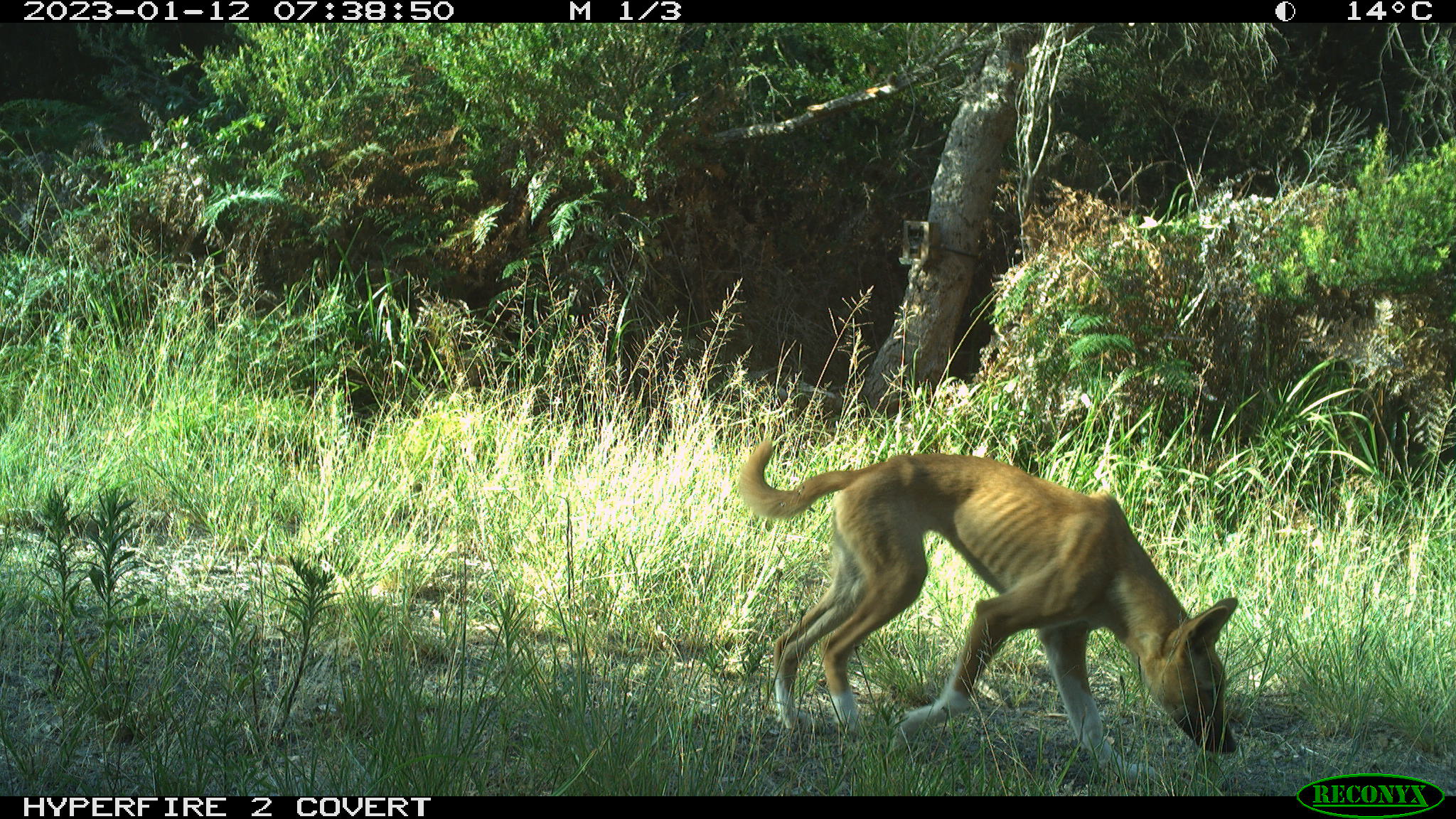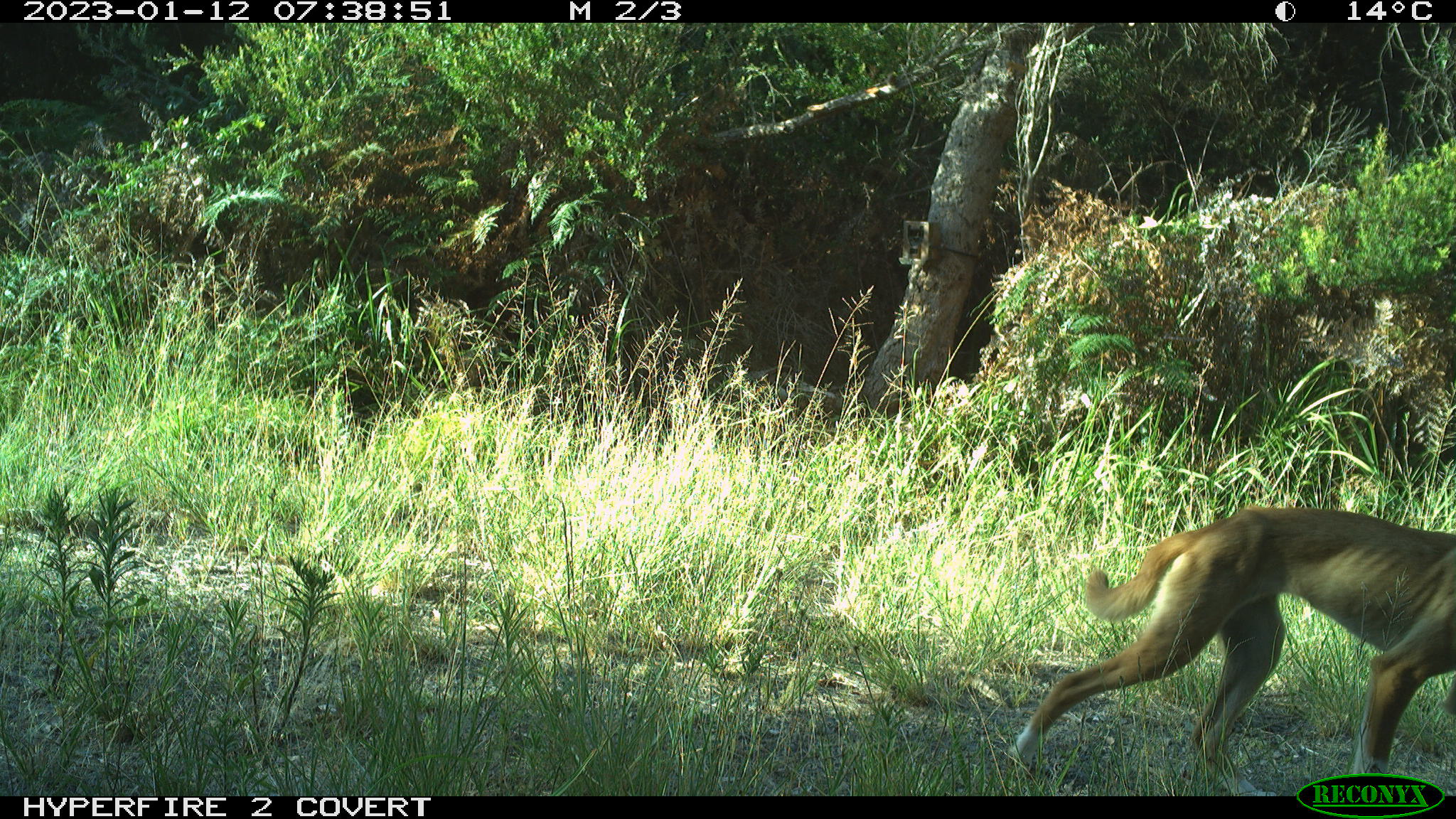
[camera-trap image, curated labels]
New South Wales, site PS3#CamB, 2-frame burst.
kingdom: Animalia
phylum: Chordata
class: Mammalia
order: Carnivora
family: Canidae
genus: Canis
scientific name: Canis familiaris dingo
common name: dingo